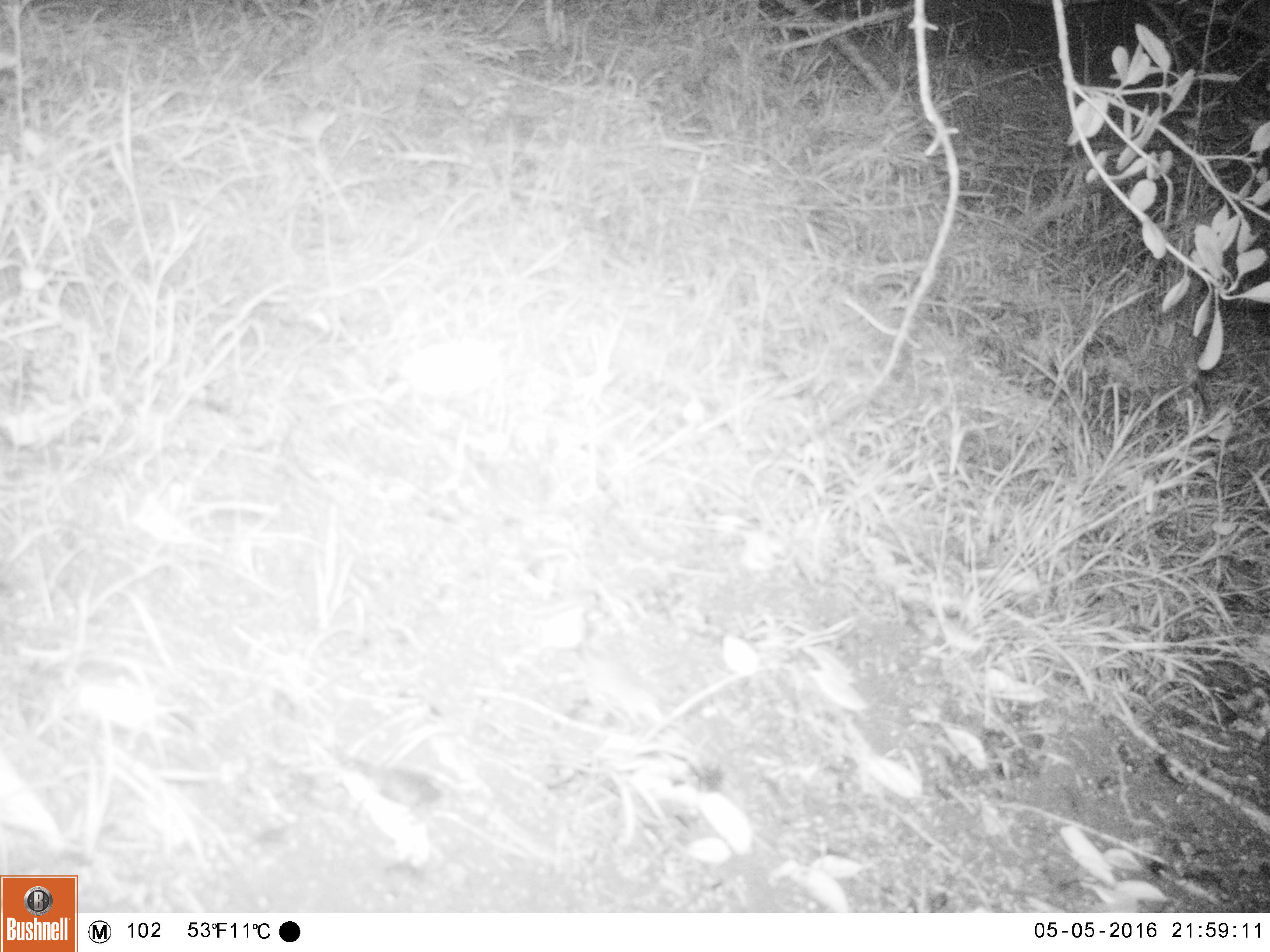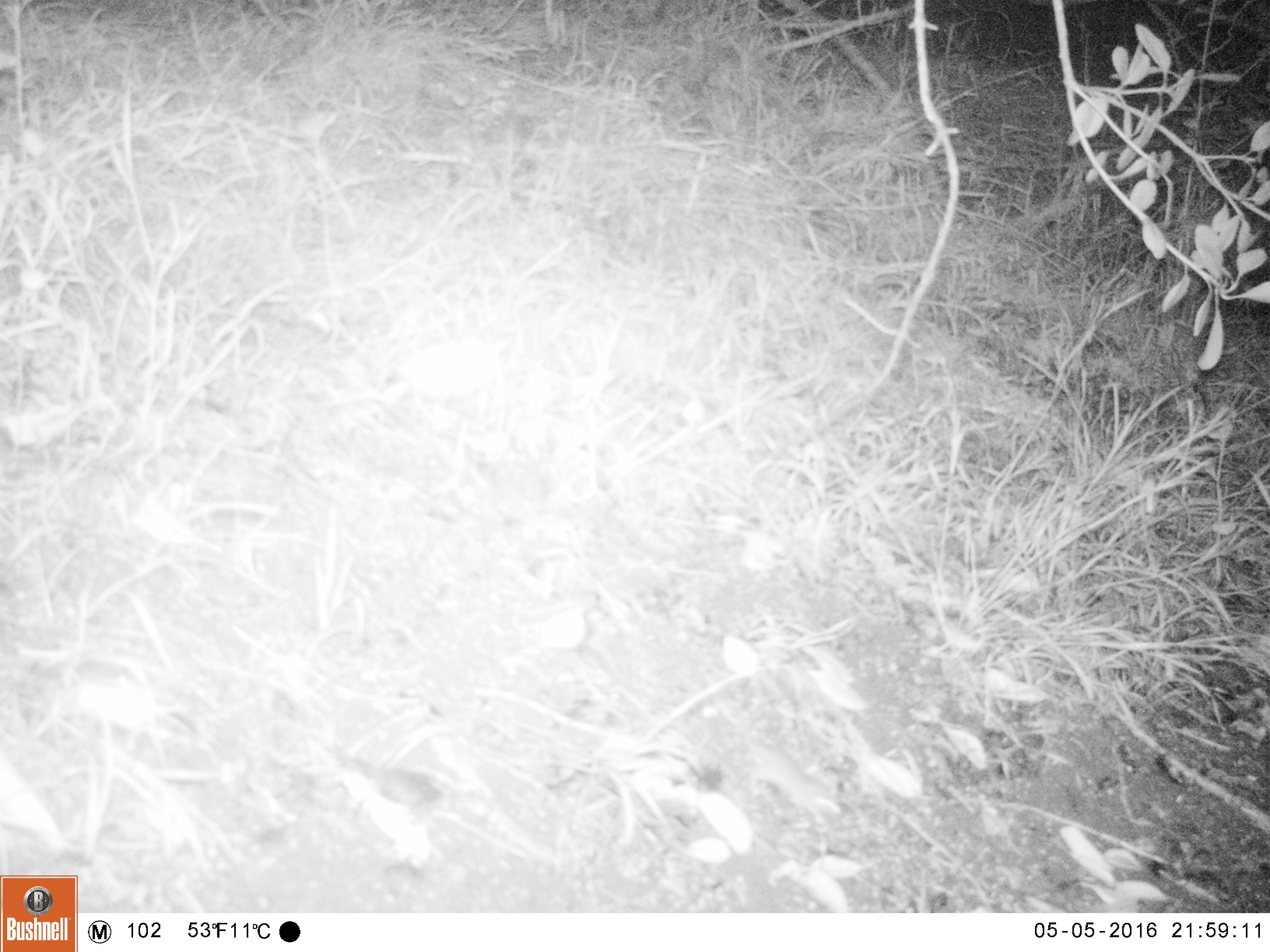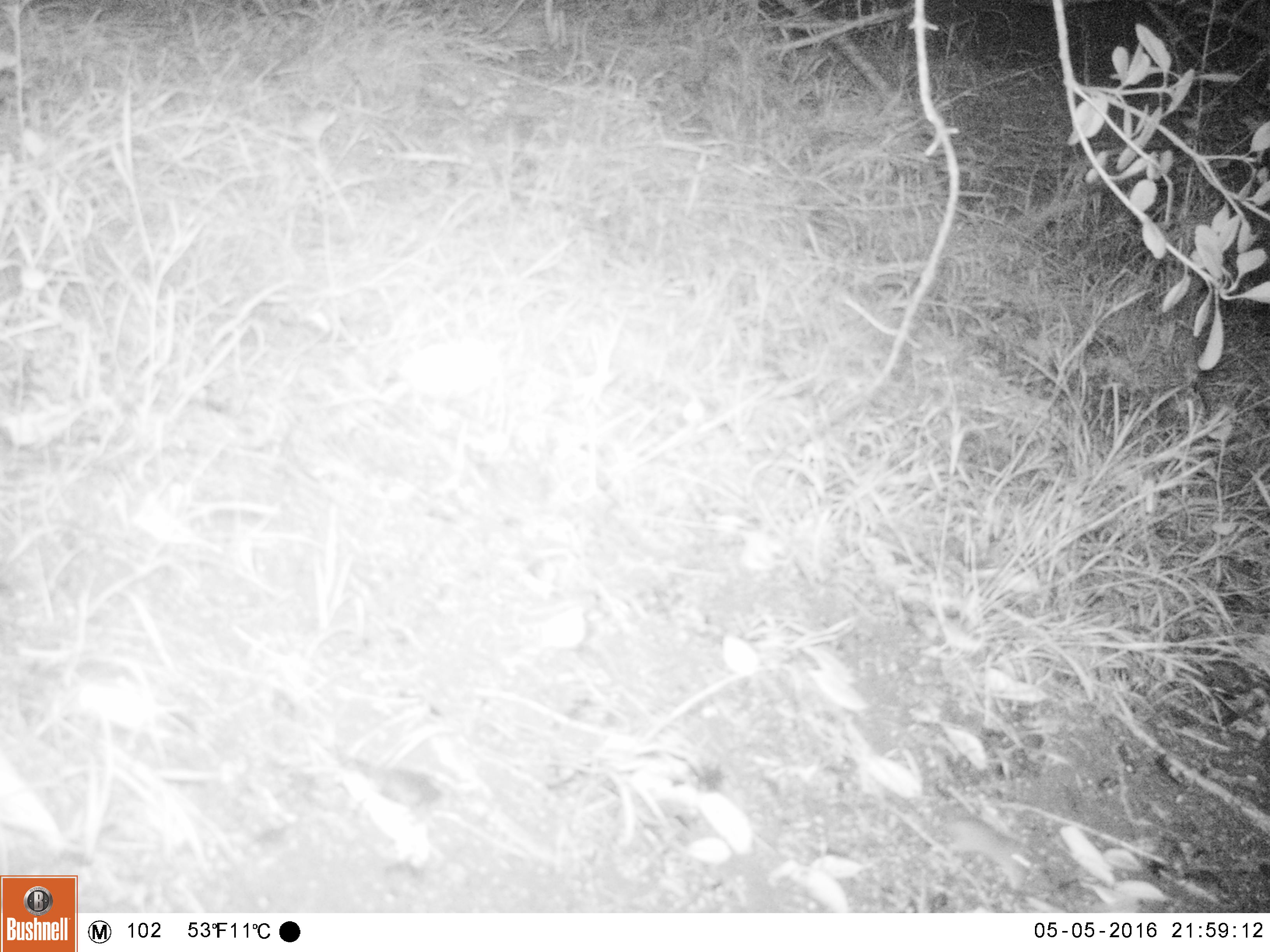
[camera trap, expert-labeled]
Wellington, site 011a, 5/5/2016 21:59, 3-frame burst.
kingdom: Animalia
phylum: Chordata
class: Mammalia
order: Rodentia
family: Muridae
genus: Mus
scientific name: Mus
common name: mouse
Mouse (Mus).